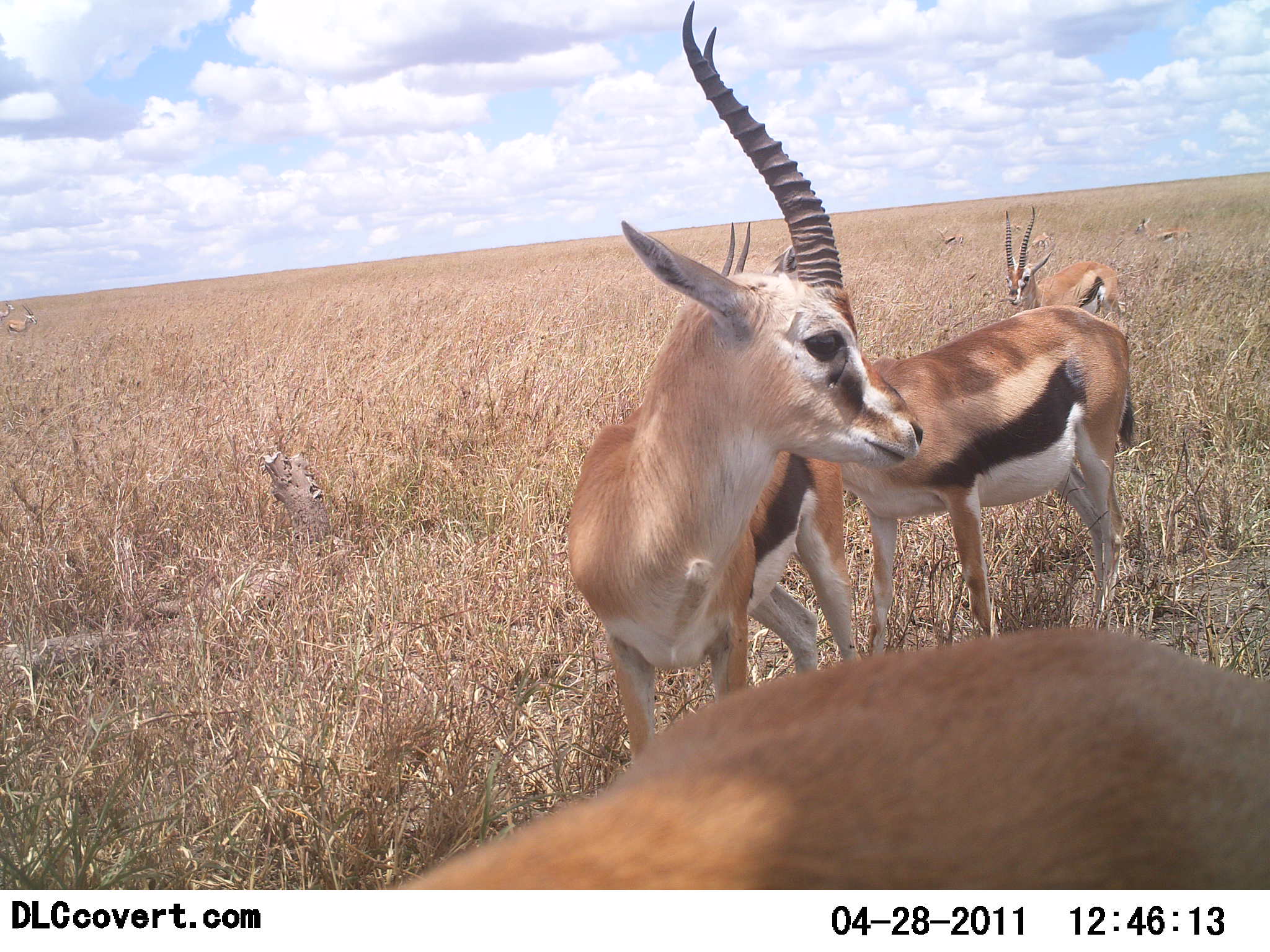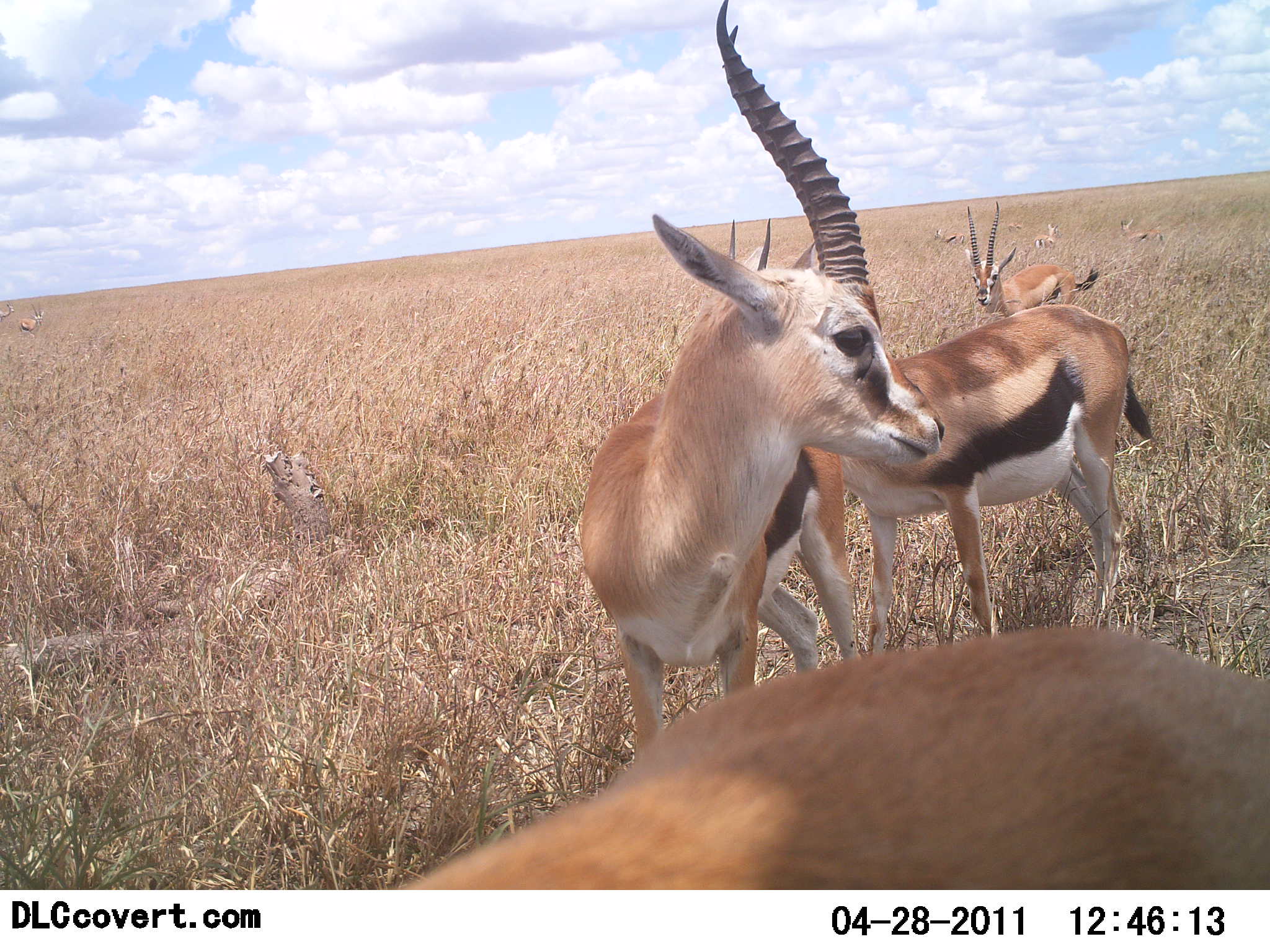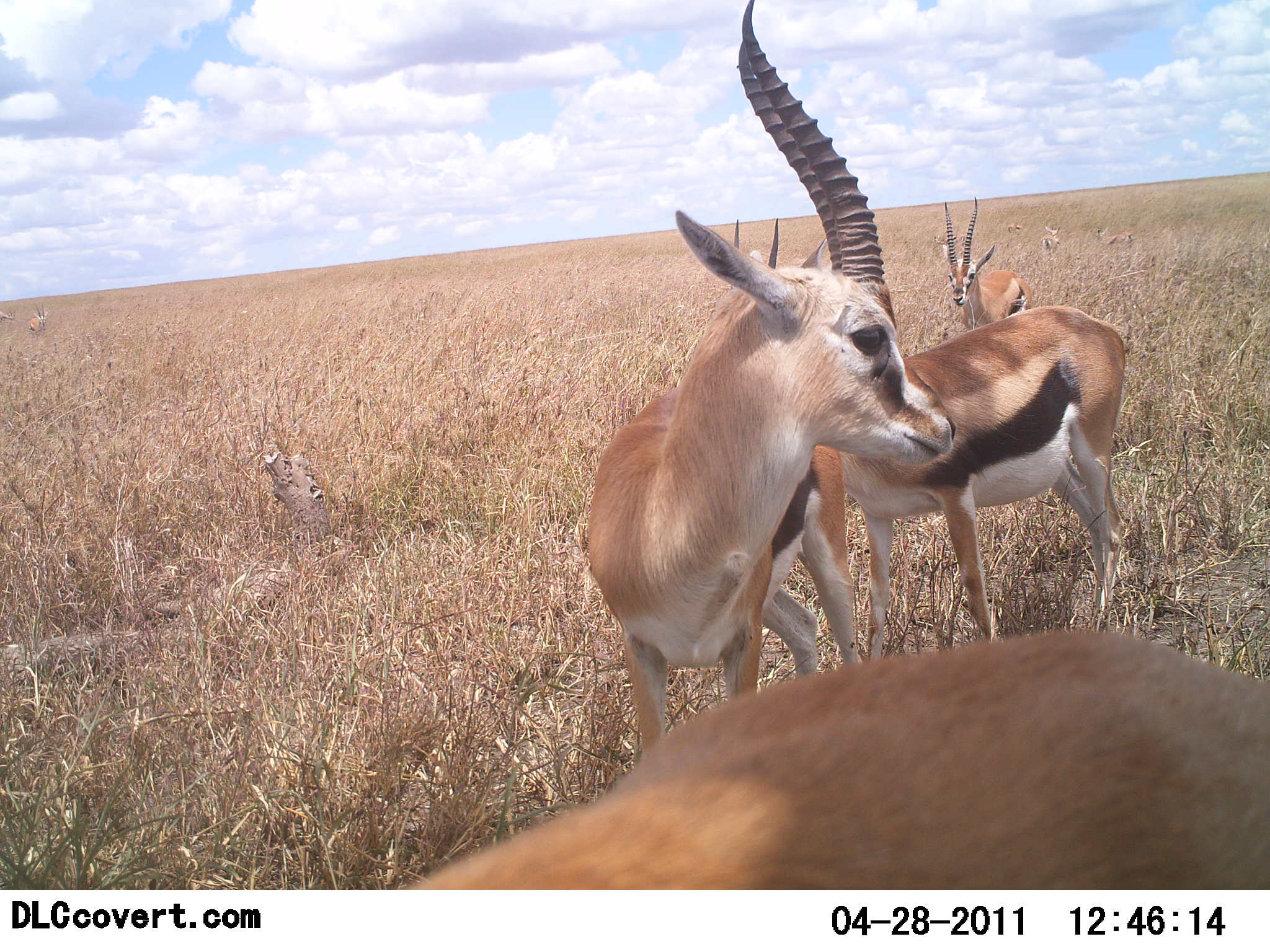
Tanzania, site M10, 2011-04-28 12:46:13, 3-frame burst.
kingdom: Animalia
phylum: Chordata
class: Mammalia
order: Artiodactyla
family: Bovidae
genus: Eudorcas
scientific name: Eudorcas thomsonii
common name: thomson's gazelle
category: gazellethomsons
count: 7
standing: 50%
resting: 20%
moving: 50%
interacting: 30%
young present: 0%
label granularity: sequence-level